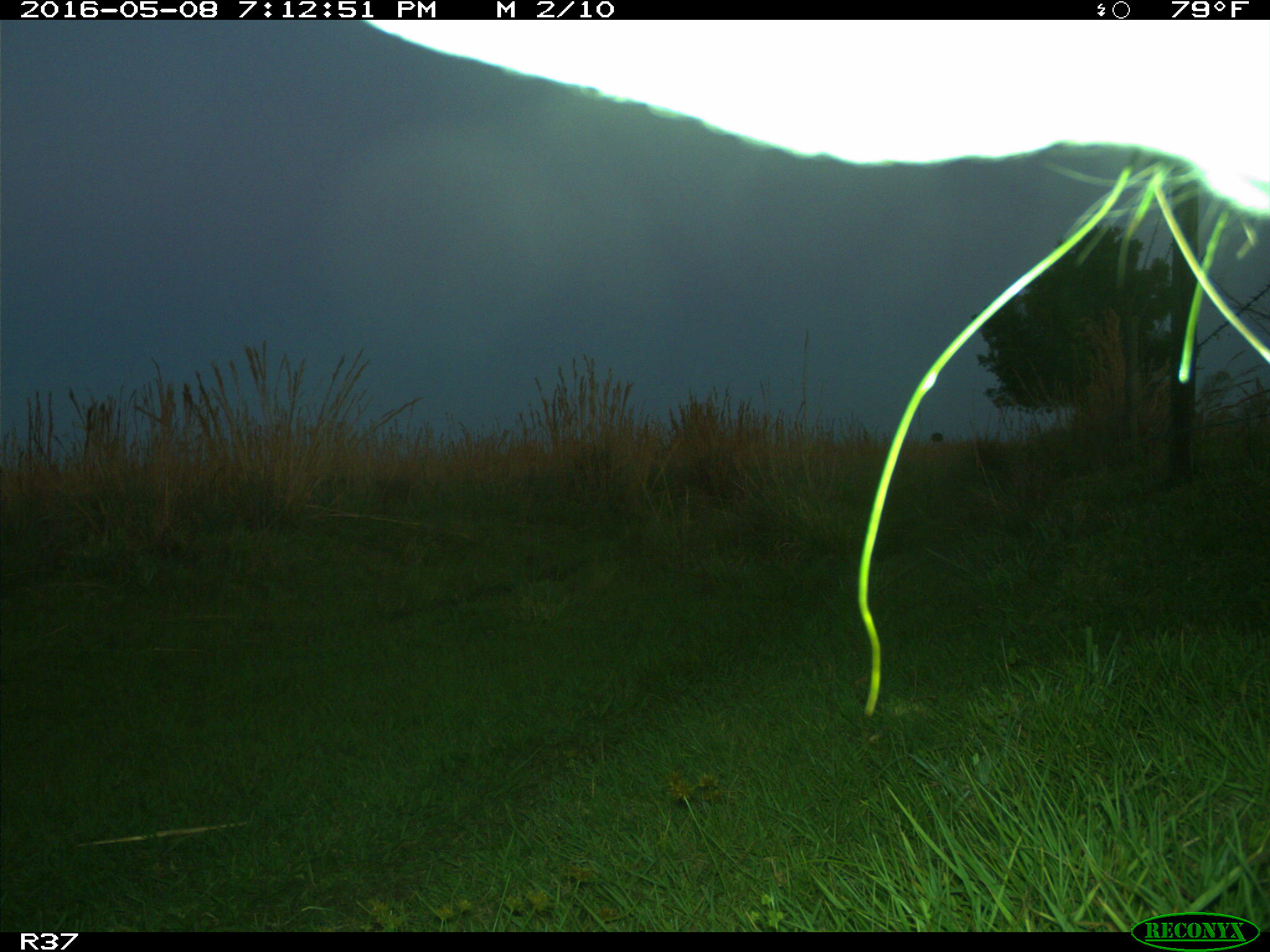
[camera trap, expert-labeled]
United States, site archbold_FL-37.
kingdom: Animalia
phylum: Chordata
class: Mammalia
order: Artiodactyla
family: Bovidae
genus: Bos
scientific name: Bos taurus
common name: domestic cow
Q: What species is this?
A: Bos taurus (domestic cow).